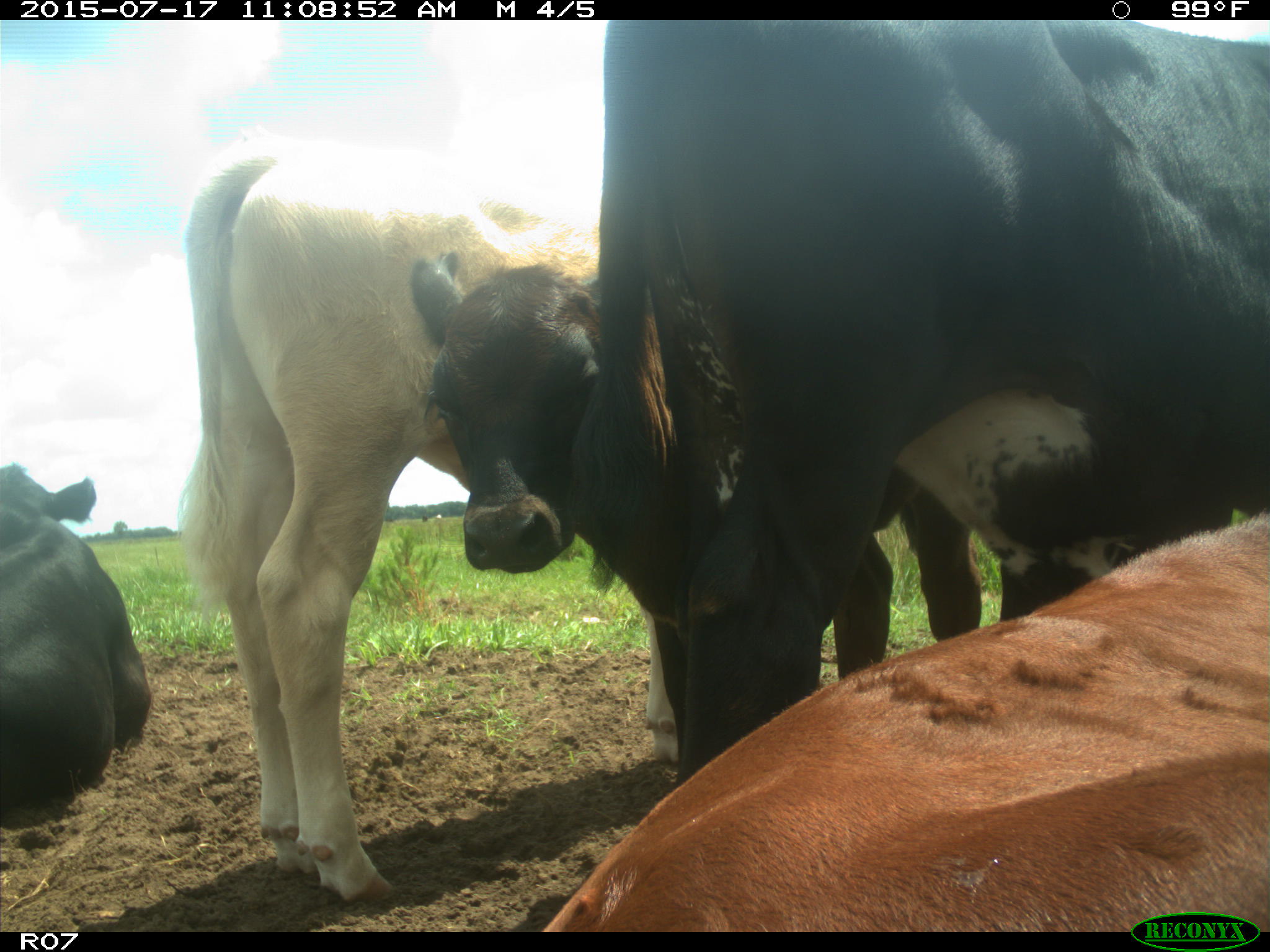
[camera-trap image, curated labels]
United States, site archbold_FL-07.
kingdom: Animalia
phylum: Chordata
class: Mammalia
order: Artiodactyla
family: Bovidae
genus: Bos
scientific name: Bos taurus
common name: domestic cow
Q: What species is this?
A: Bos taurus (domestic cow).